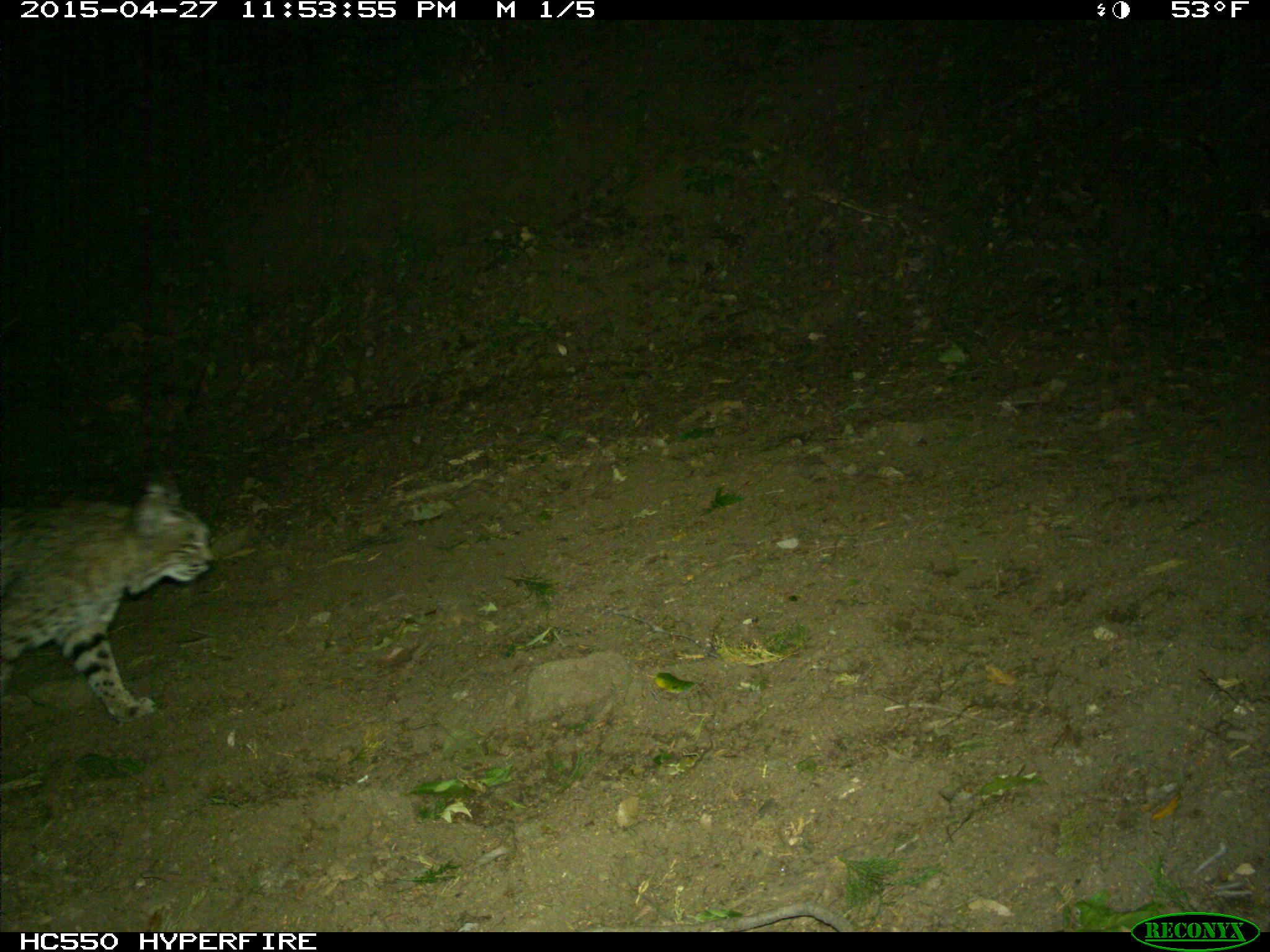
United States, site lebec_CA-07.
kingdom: Animalia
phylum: Chordata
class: Mammalia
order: Carnivora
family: Felidae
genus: Lynx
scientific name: Lynx rufus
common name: bobcat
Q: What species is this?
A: Lynx rufus (bobcat).